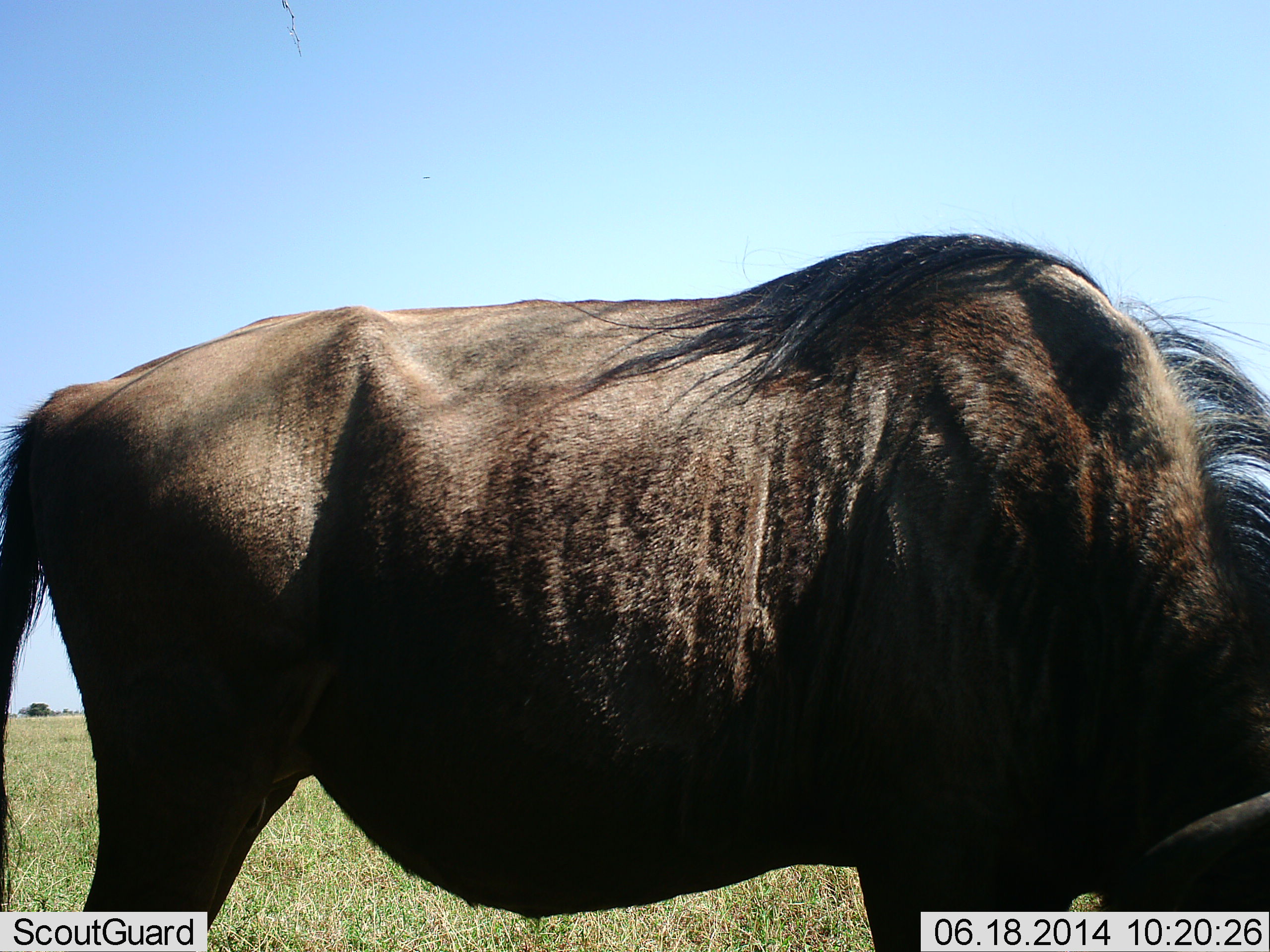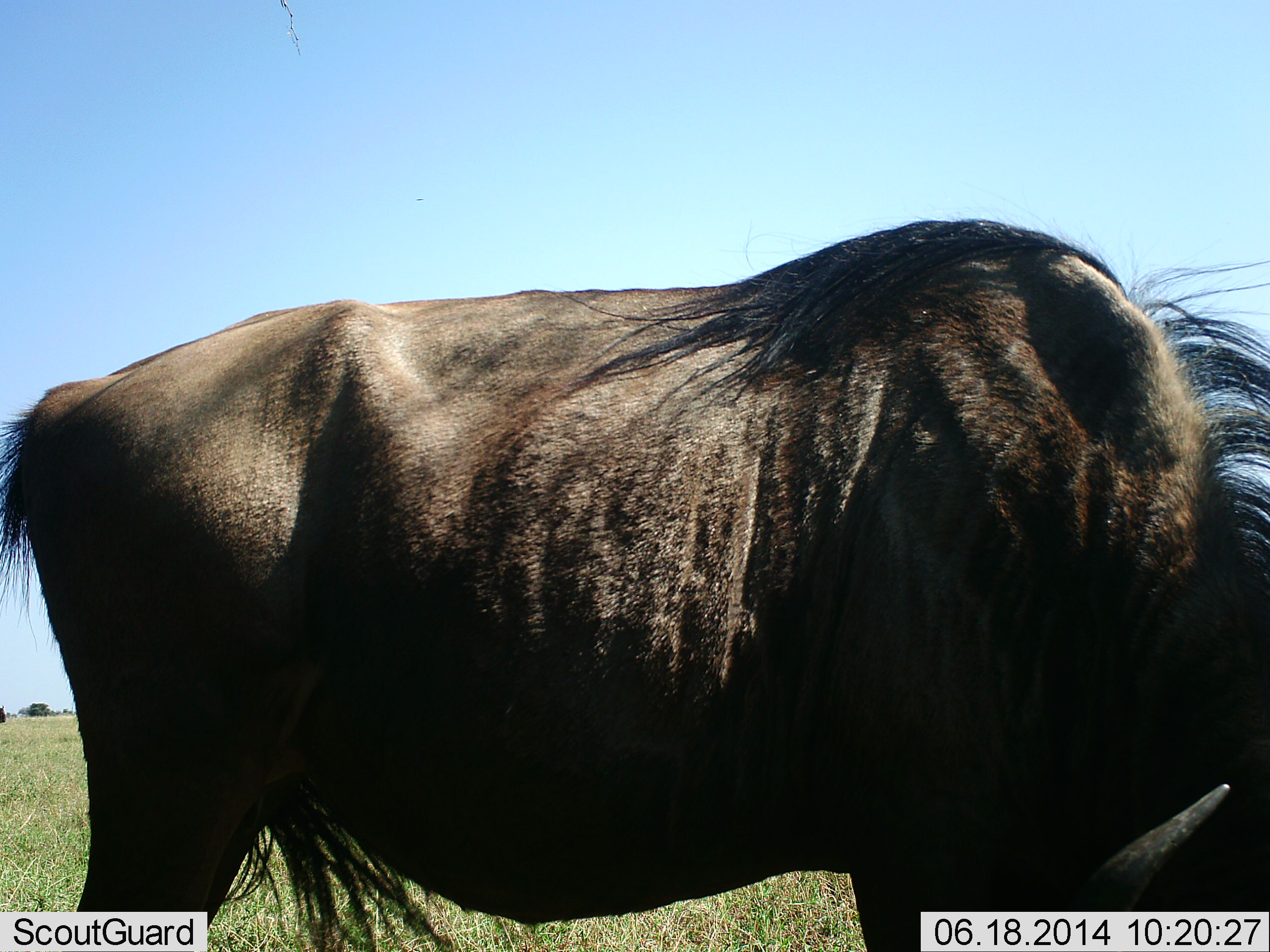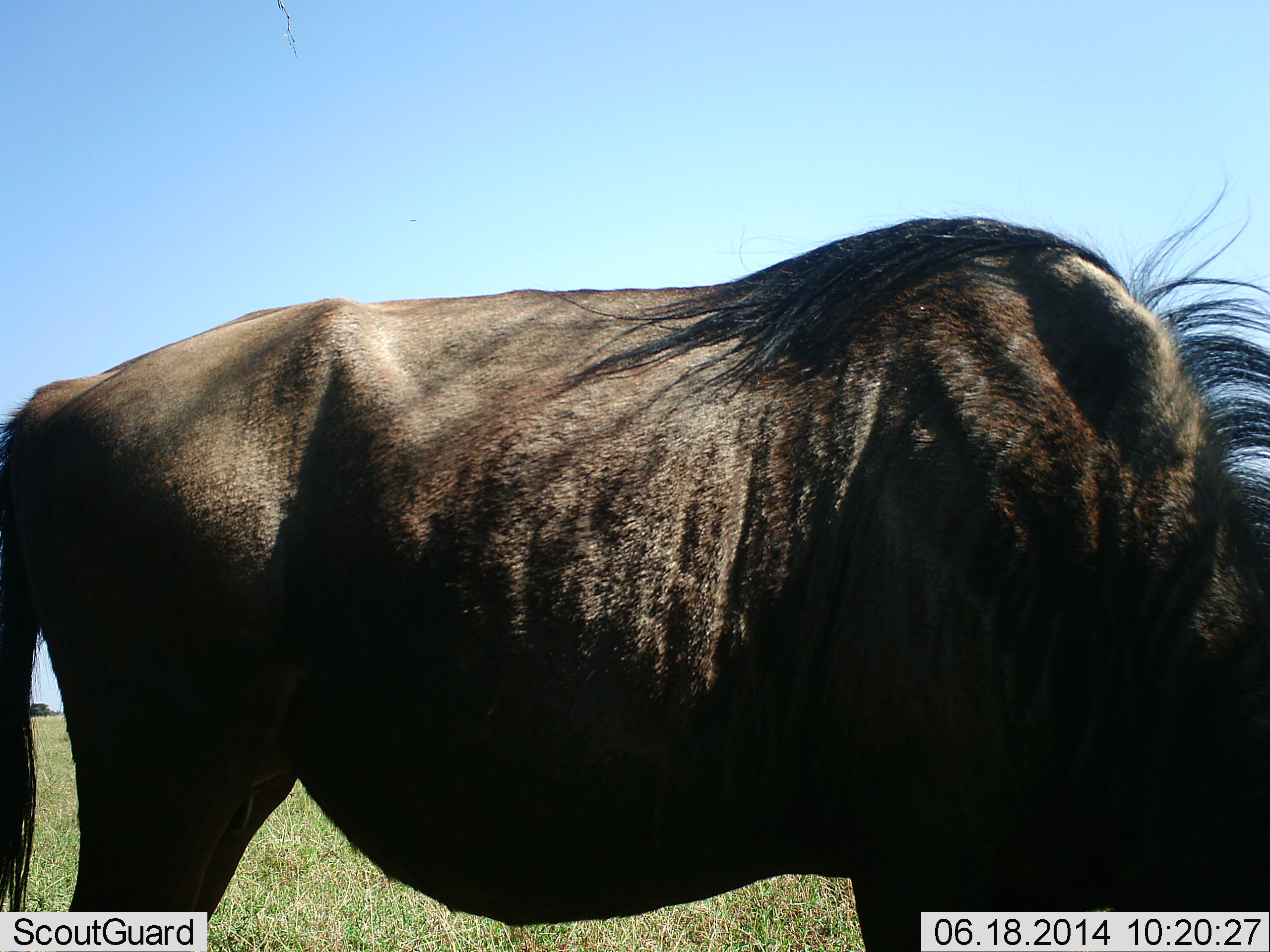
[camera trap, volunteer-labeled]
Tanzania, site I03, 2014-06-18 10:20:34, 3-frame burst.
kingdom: Animalia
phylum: Chordata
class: Mammalia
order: Artiodactyla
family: Bovidae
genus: Connochaetes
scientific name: Connochaetes taurinus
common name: blue wildebeest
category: wildebeest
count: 1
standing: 60%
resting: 0%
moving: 0%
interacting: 0%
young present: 0%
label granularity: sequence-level